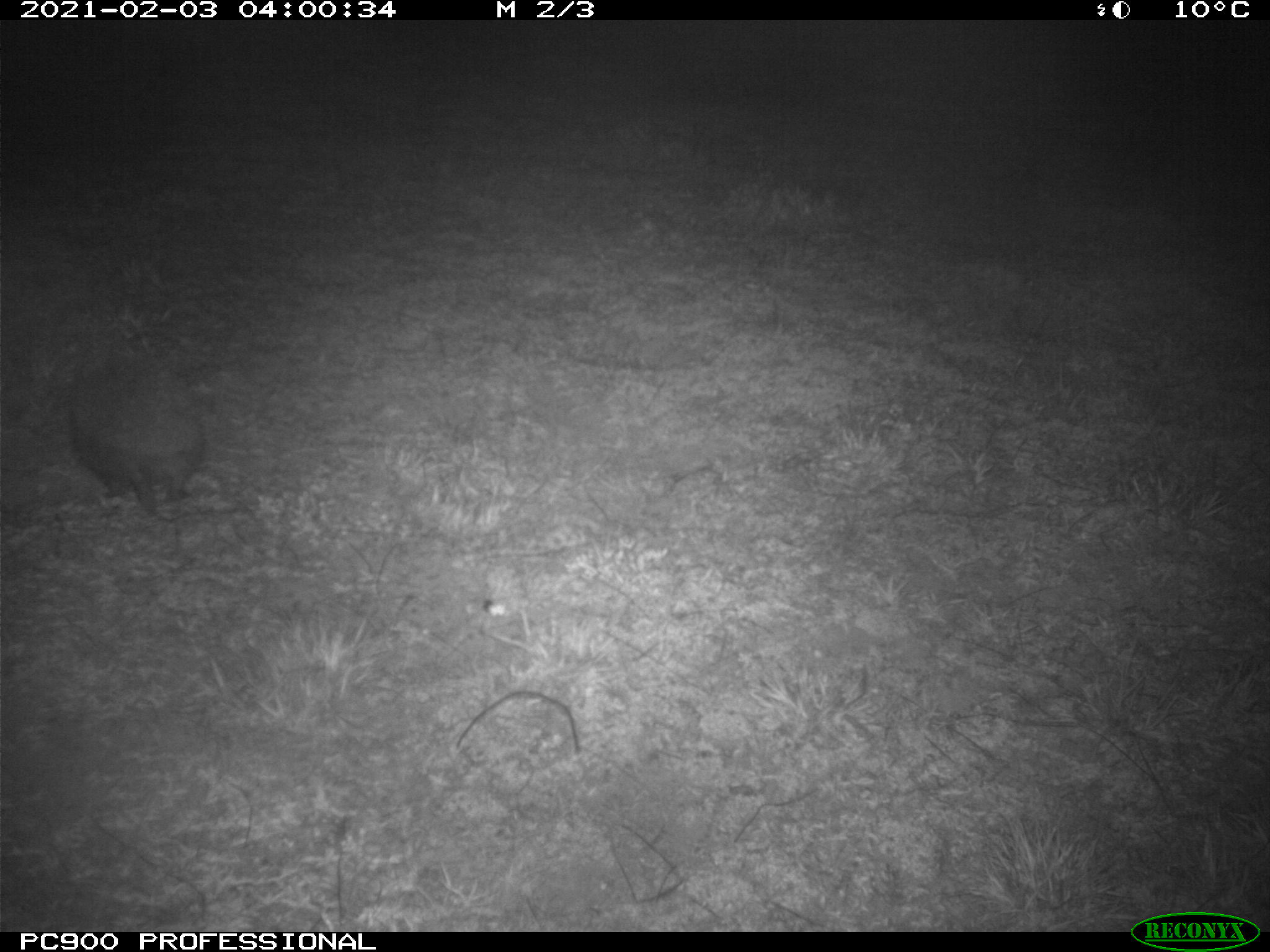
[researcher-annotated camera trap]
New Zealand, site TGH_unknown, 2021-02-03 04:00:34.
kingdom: Animalia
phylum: Chordata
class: Mammalia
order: Eulipotyphla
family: Erinaceidae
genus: Erinaceus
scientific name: Erinaceus europaeus europaeus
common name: european hedgehog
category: hedgehog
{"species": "hedgehog (european hedgehog) (Erinaceus europaeus europaeus)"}